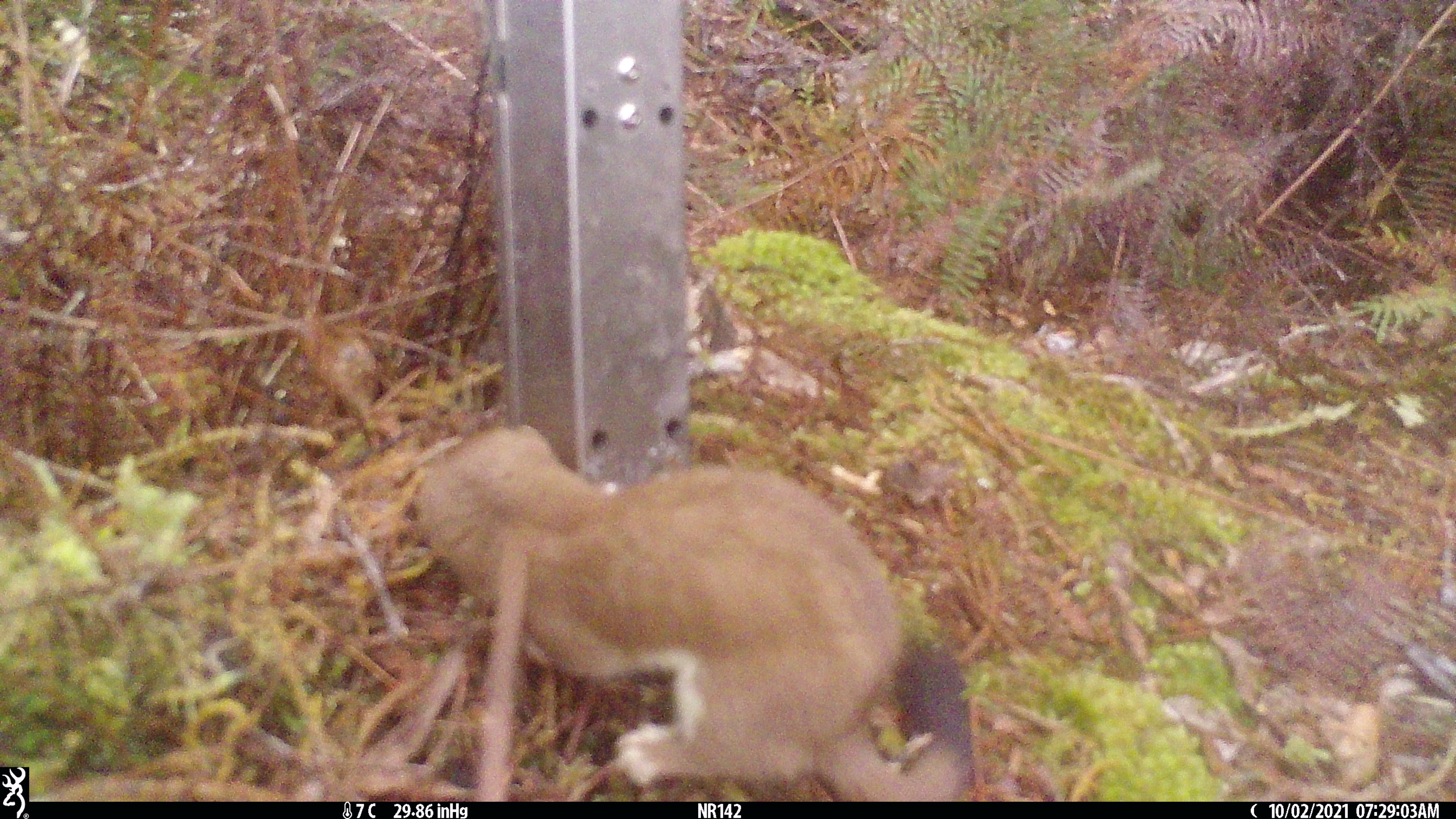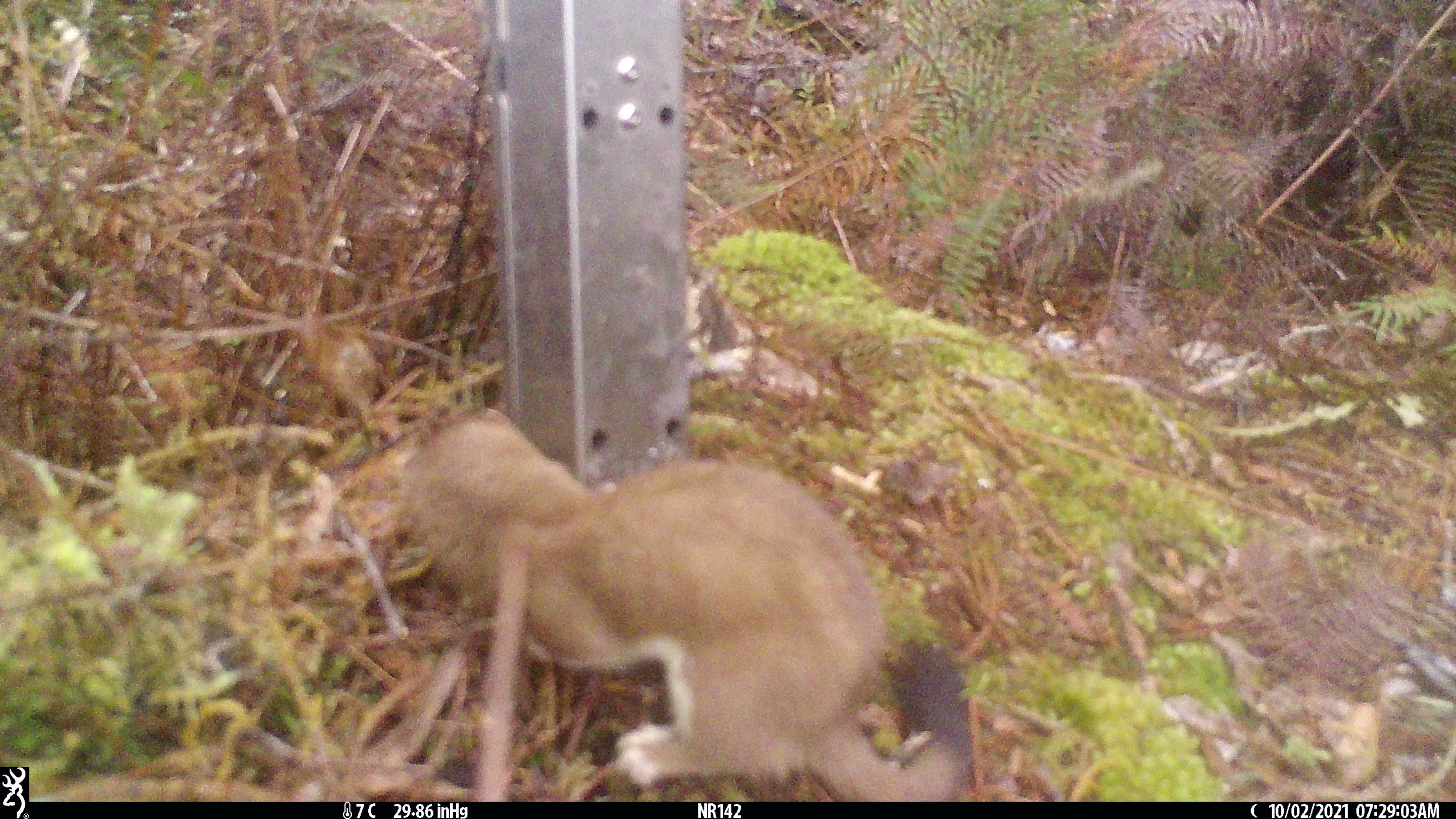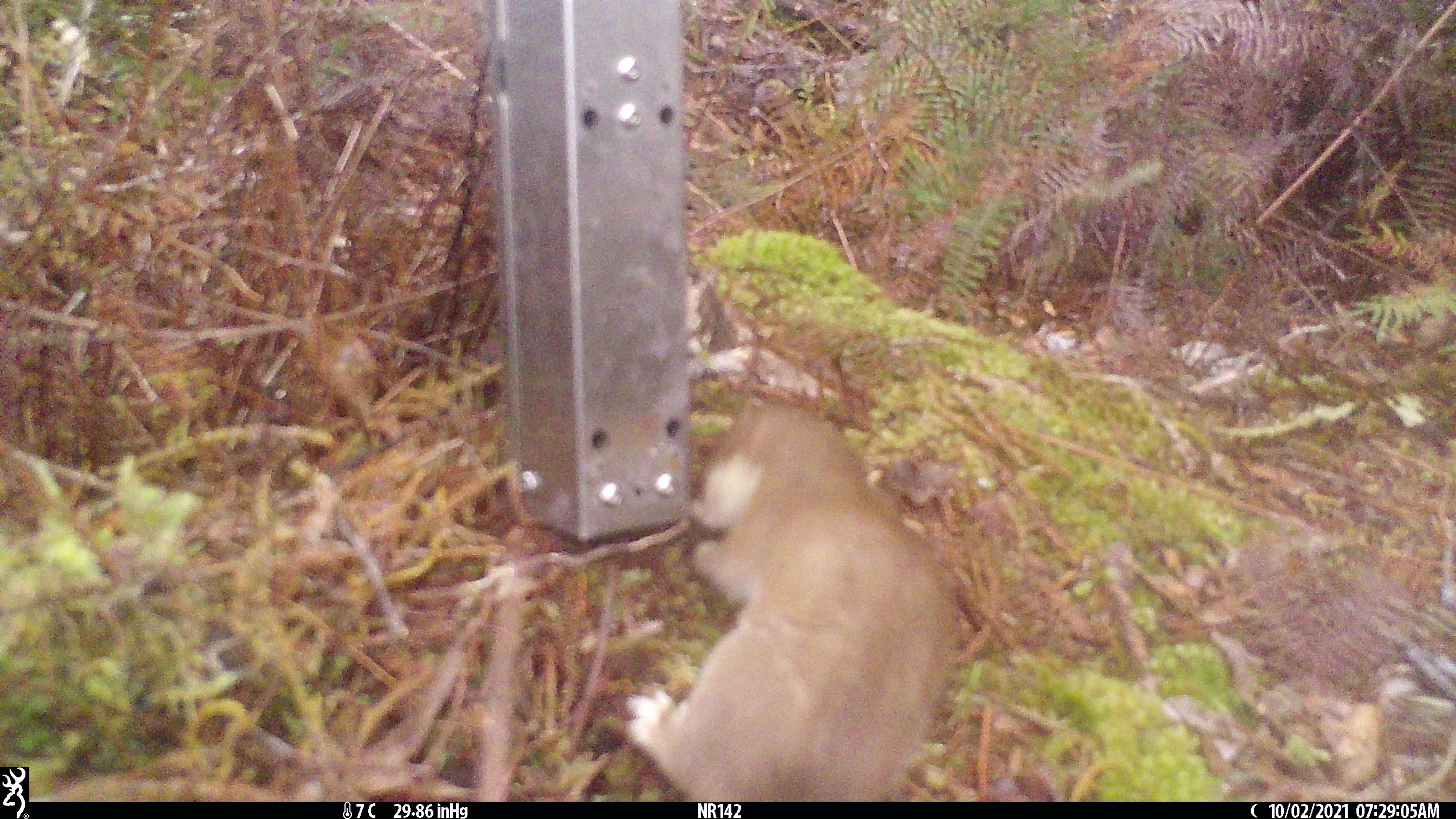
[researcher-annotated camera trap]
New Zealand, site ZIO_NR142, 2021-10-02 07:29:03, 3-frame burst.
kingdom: Animalia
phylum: Chordata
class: Mammalia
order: Carnivora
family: Mustelidae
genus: Mustela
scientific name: Mustela erminea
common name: stoat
Stoat (Mustela erminea).